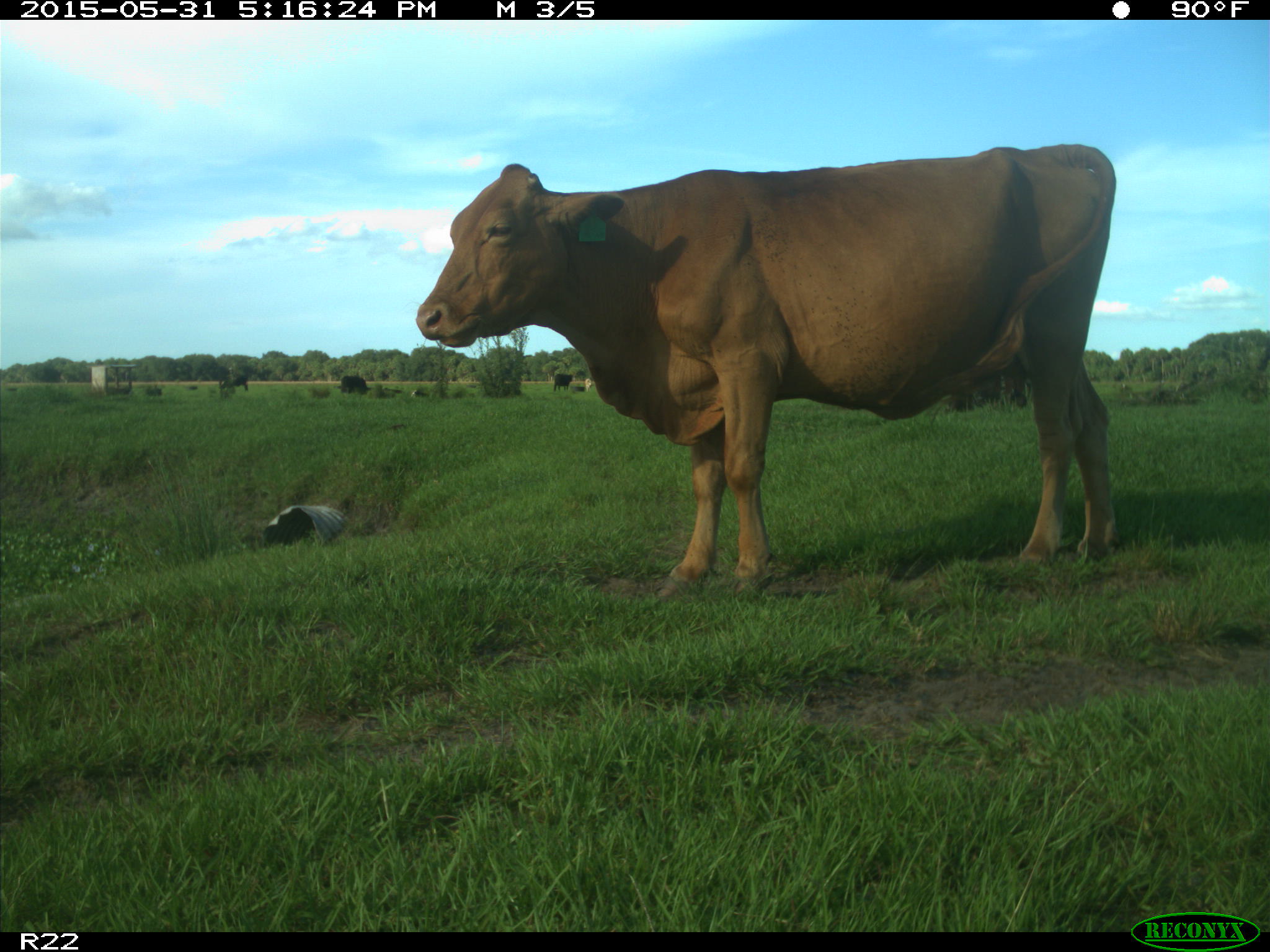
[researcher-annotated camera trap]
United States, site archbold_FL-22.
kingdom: Animalia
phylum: Chordata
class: Mammalia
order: Artiodactyla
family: Bovidae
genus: Bos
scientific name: Bos taurus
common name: domestic cow